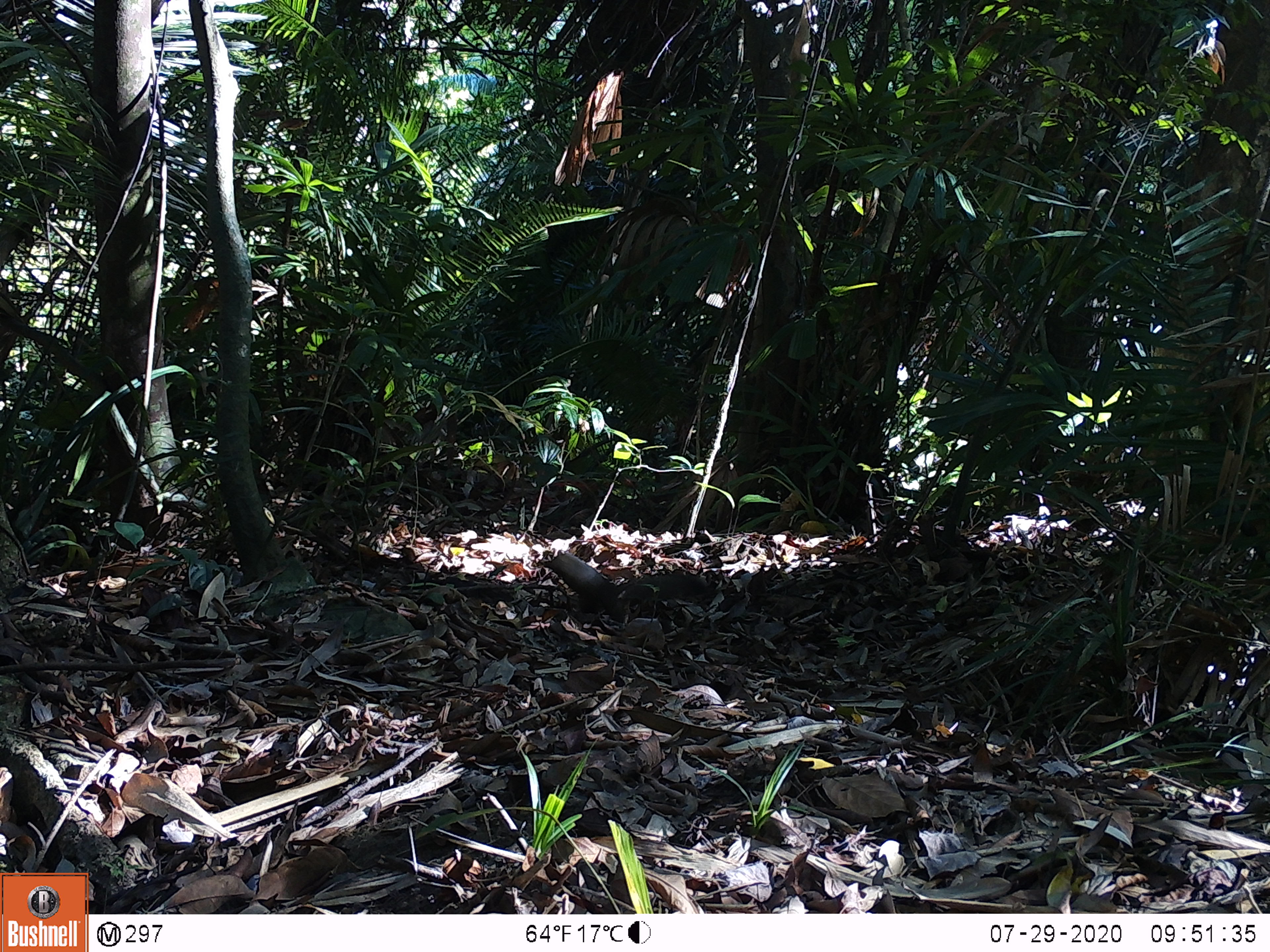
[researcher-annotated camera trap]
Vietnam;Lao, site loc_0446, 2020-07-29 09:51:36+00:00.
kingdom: Animalia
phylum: Chordata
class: Mammalia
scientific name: Mammalia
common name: mammal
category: unidentified small mammal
Unidentified small mammal (mammal) (Mammalia). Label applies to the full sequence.